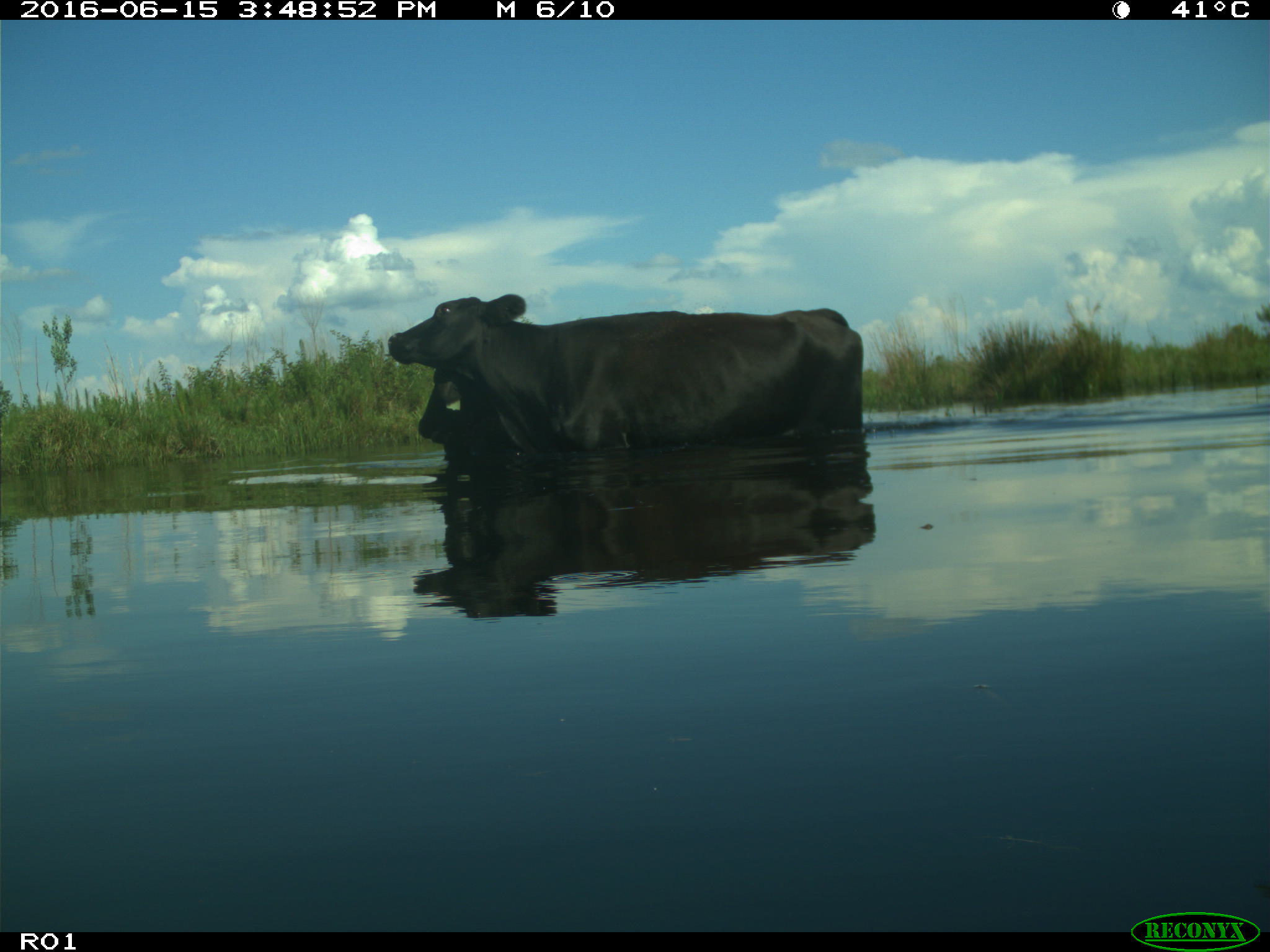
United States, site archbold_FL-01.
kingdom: Animalia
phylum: Chordata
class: Mammalia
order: Artiodactyla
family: Bovidae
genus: Bos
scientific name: Bos taurus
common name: domestic cow